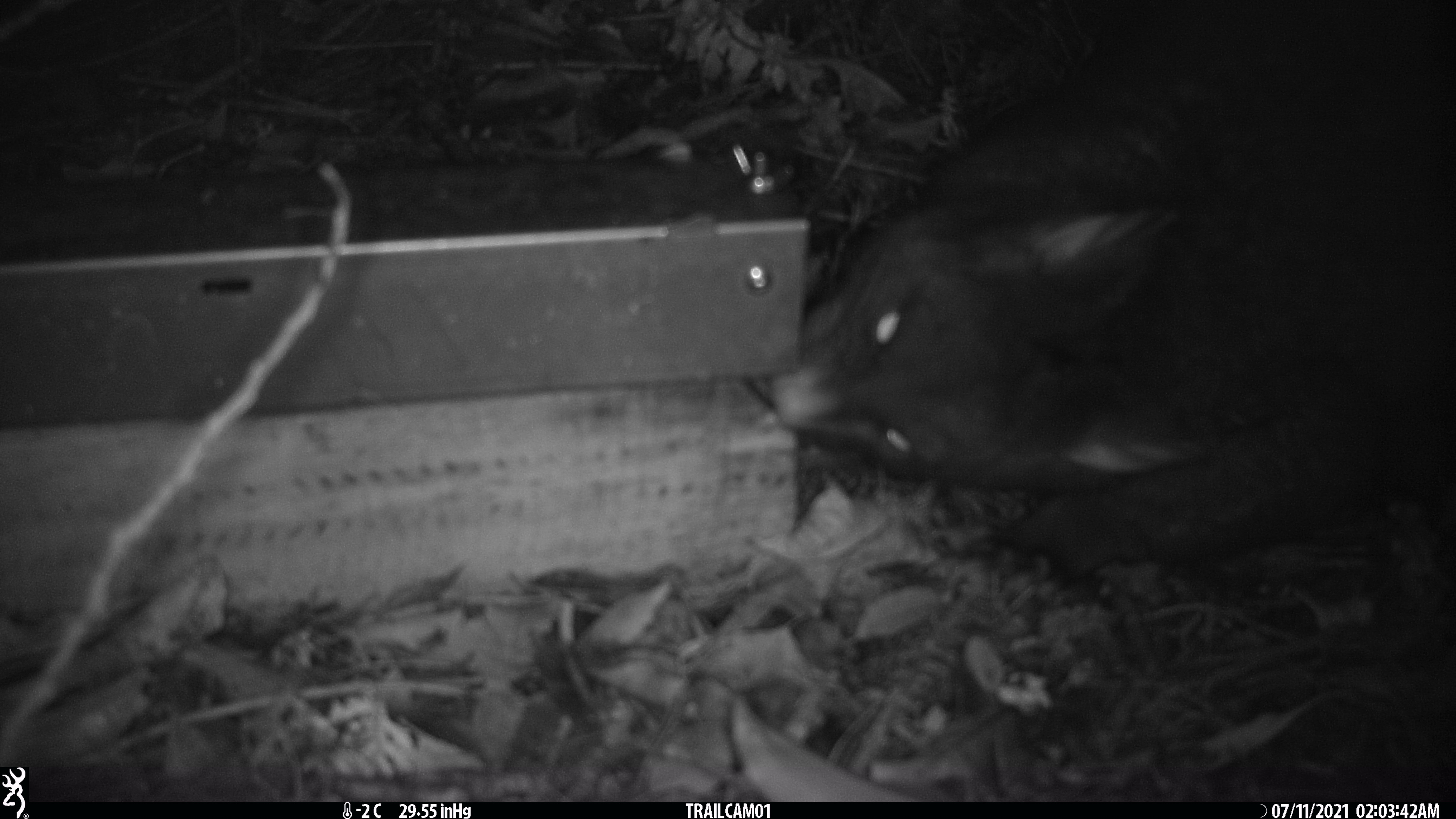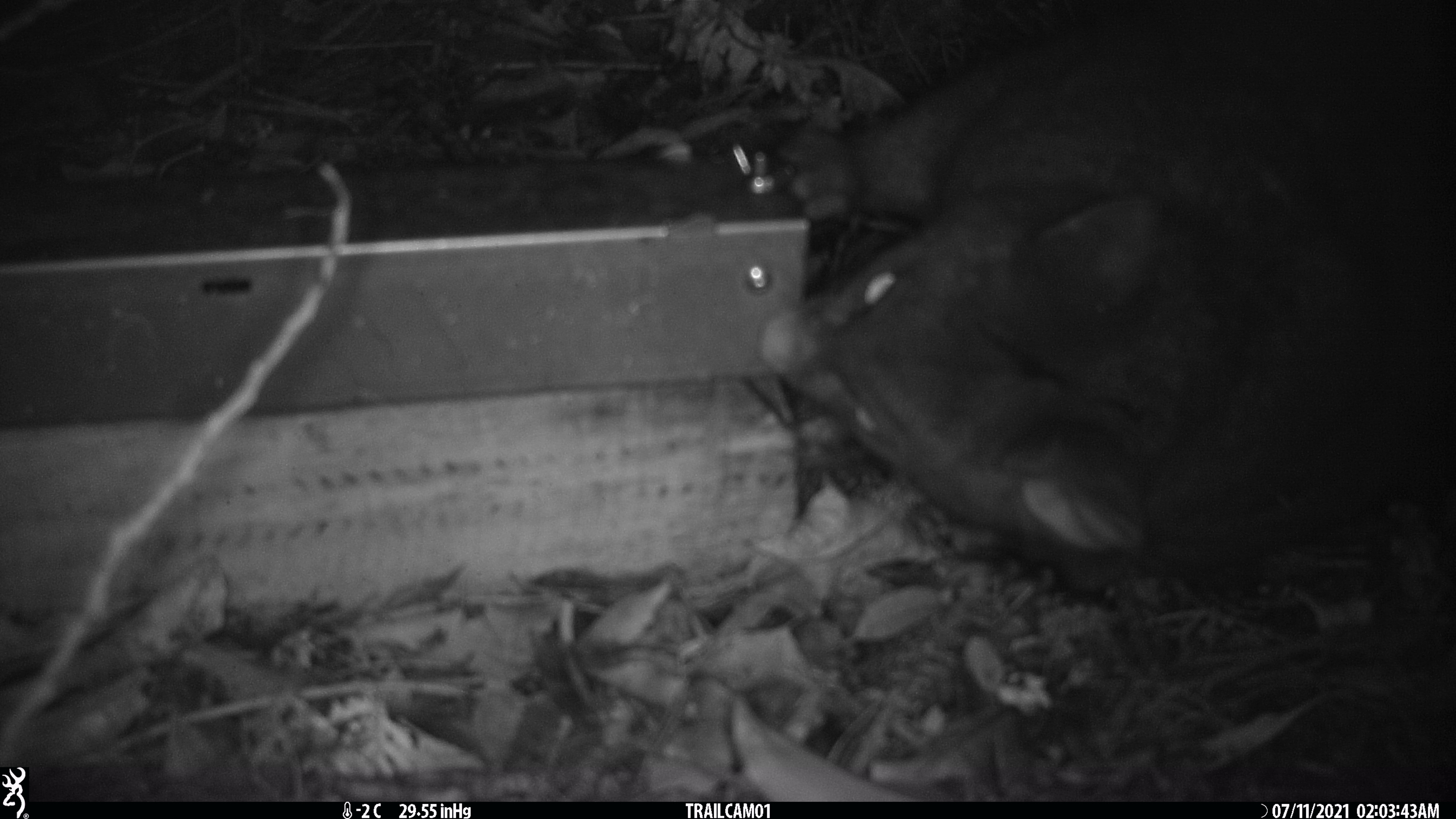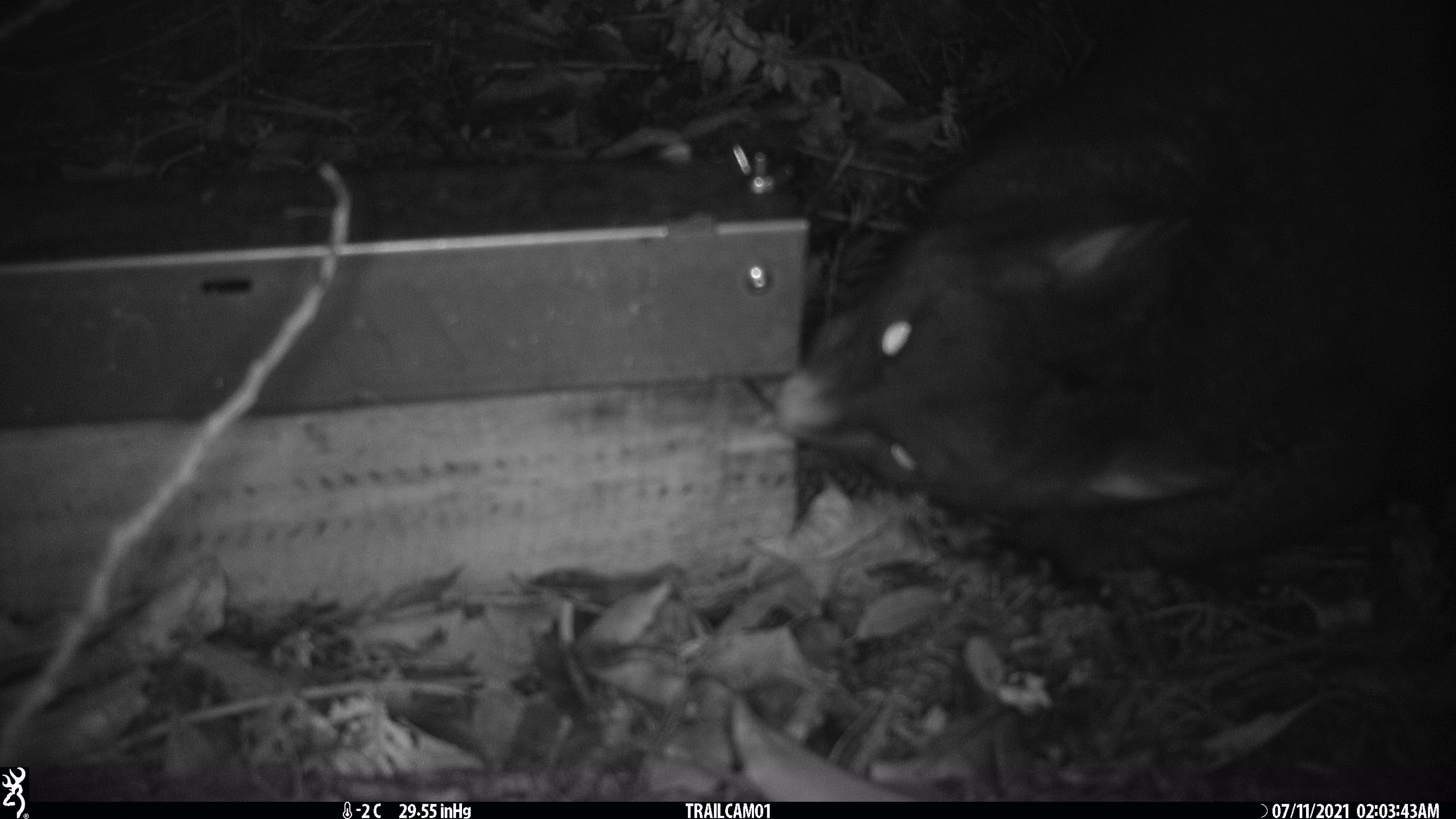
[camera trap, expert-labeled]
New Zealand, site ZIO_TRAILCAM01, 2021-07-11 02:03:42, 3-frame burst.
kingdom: Animalia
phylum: Chordata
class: Mammalia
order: Diprotodontia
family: Phalangeridae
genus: Trichosurus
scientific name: Trichosurus vulpecula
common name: common brushtail possum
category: possum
Possum (common brushtail possum) (Trichosurus vulpecula).